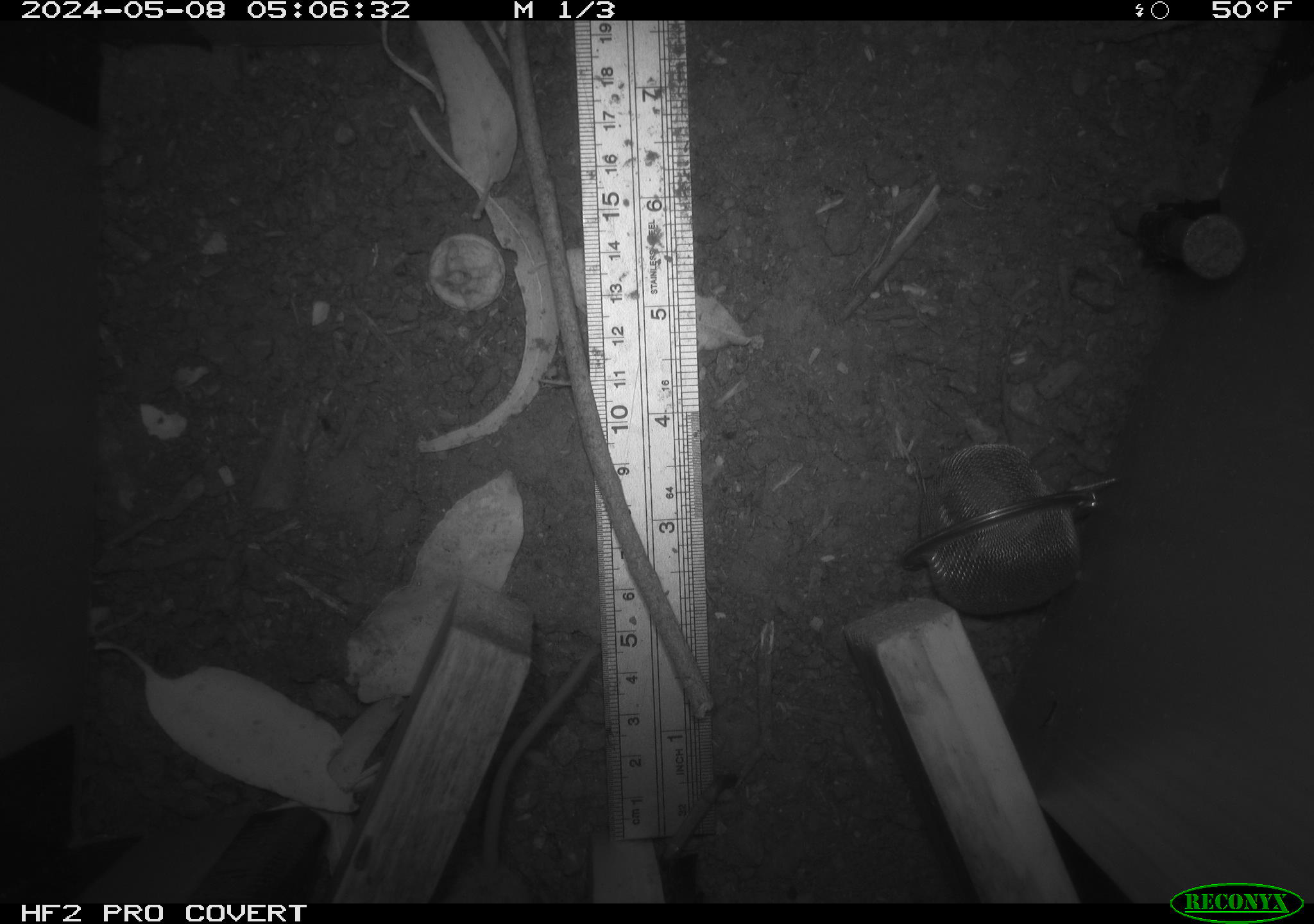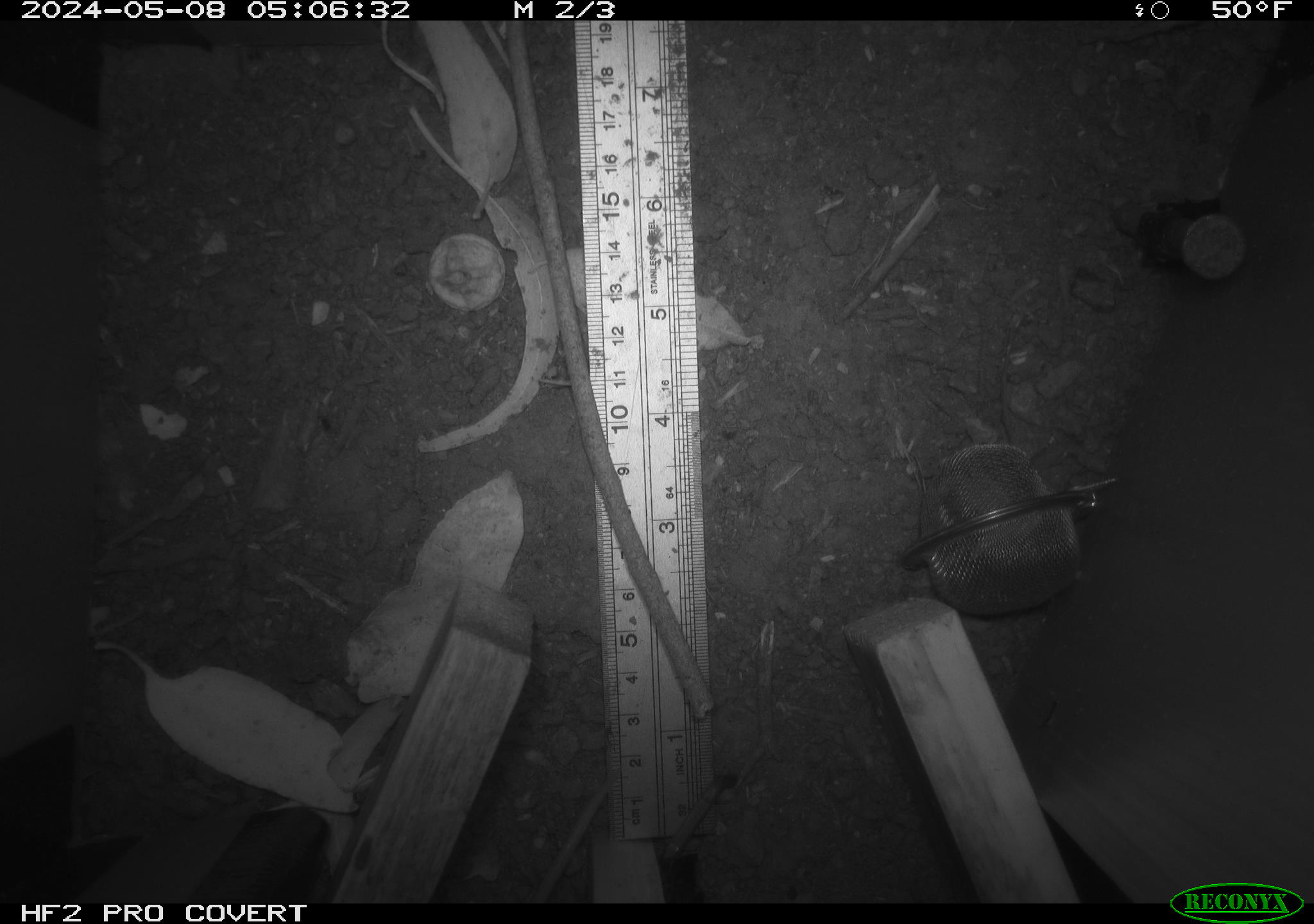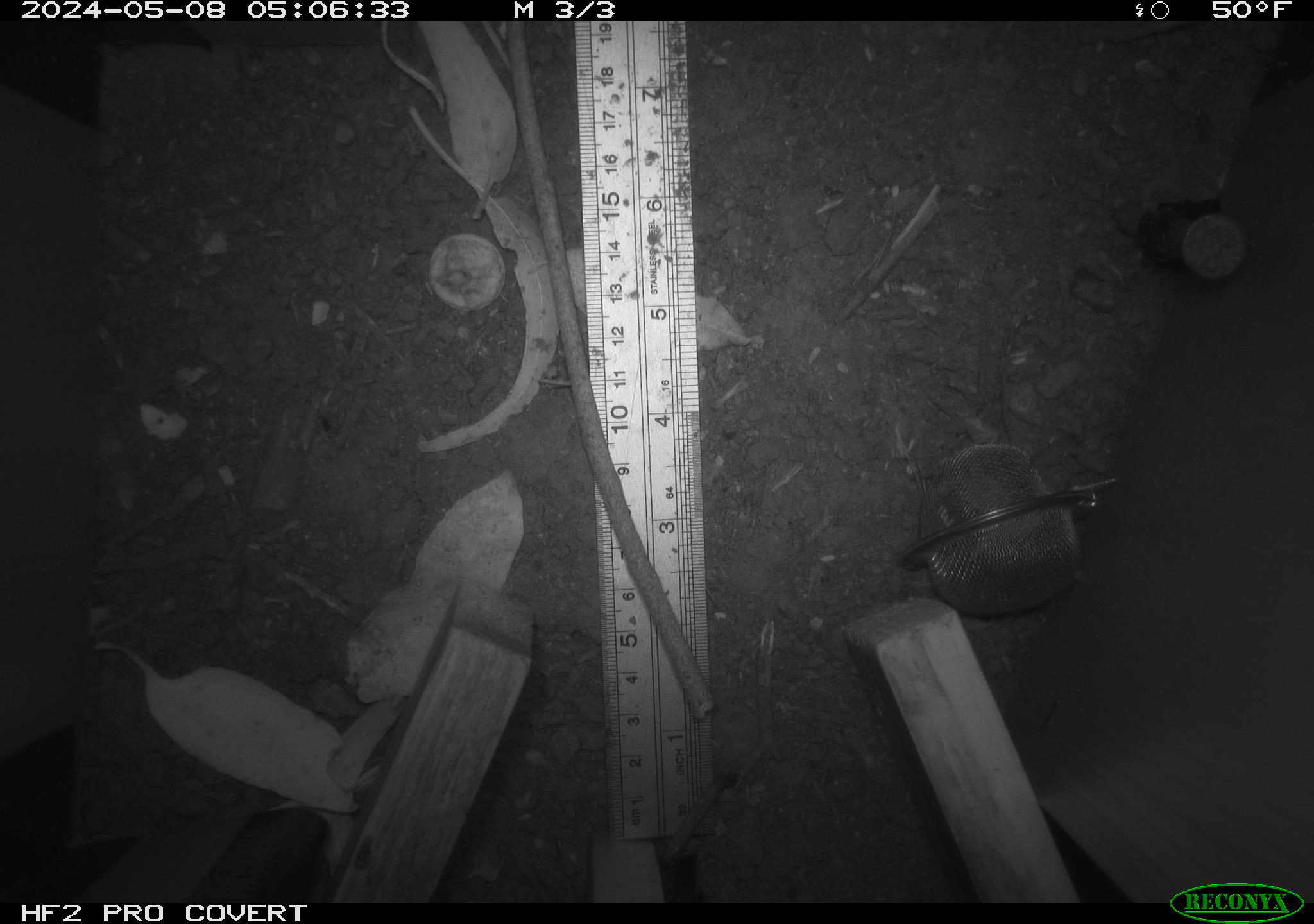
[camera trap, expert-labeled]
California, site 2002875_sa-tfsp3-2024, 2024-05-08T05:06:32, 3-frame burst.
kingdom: Animalia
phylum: Chordata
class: Mammalia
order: Rodentia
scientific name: Rodentia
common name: mouse species